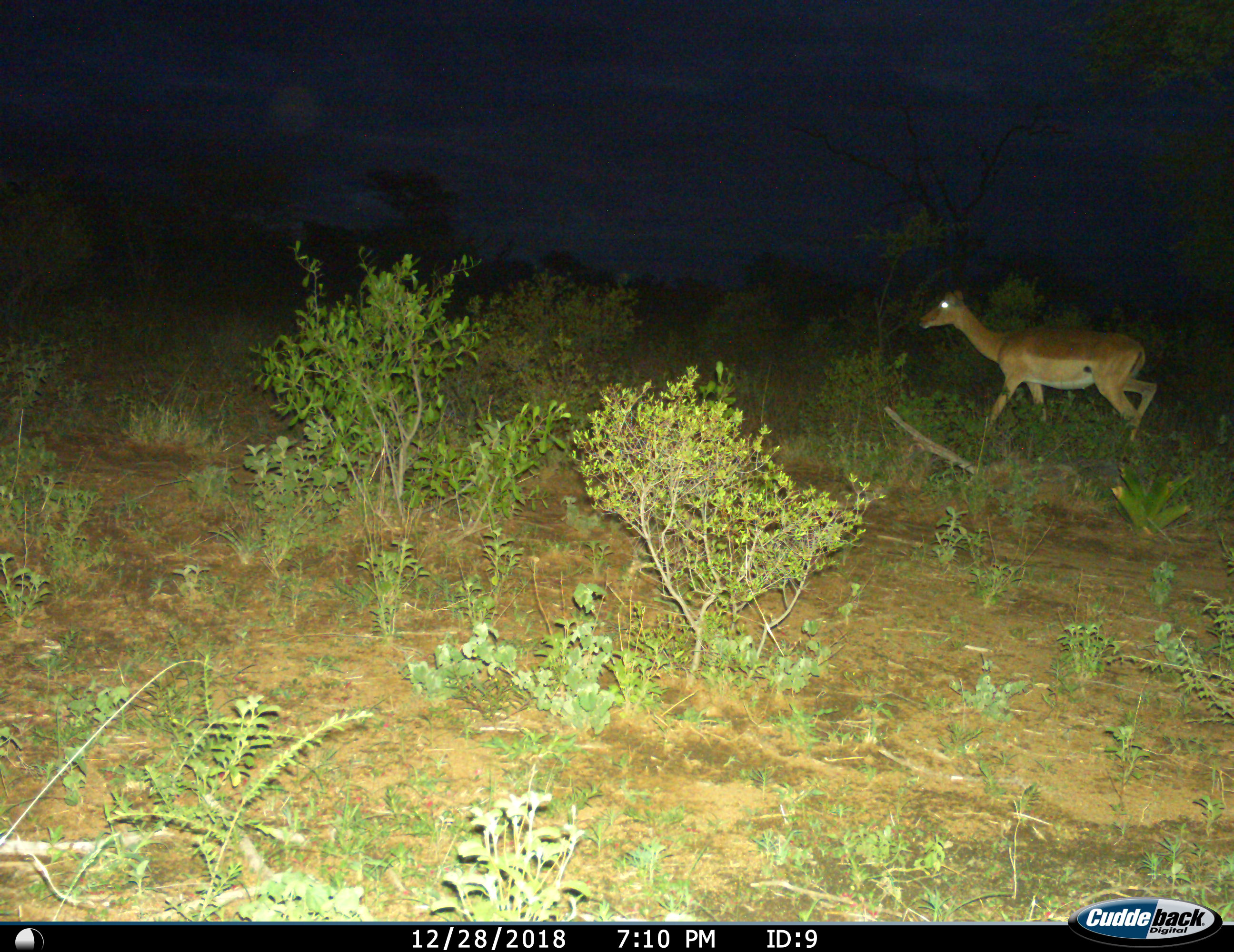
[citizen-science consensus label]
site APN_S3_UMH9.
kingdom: Animalia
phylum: Chordata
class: Mammalia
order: Artiodactyla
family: Bovidae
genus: Aepyceros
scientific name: Aepyceros melampus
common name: impala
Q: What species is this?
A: Impala (Aepyceros melampus).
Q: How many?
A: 1.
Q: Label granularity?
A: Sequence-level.